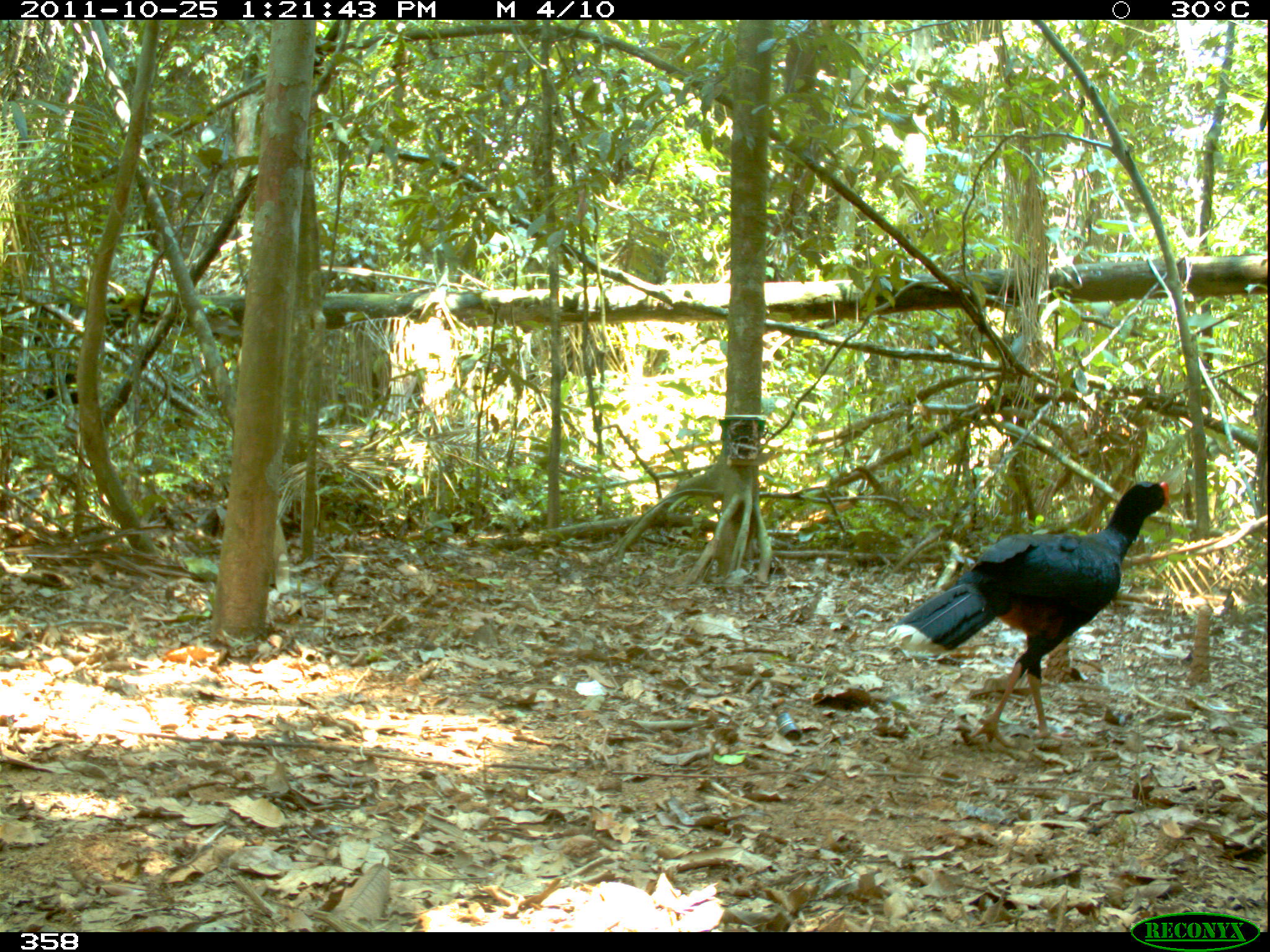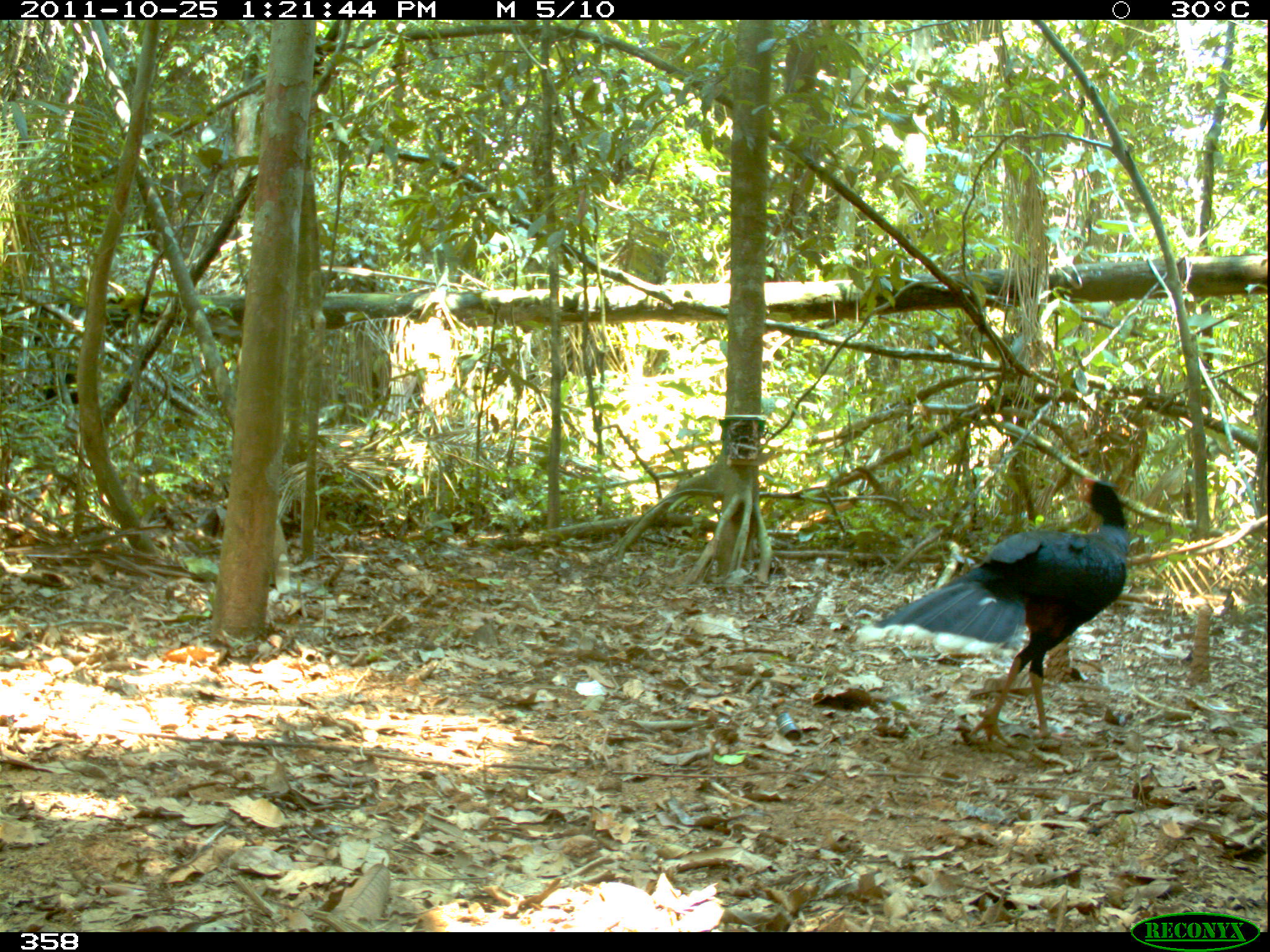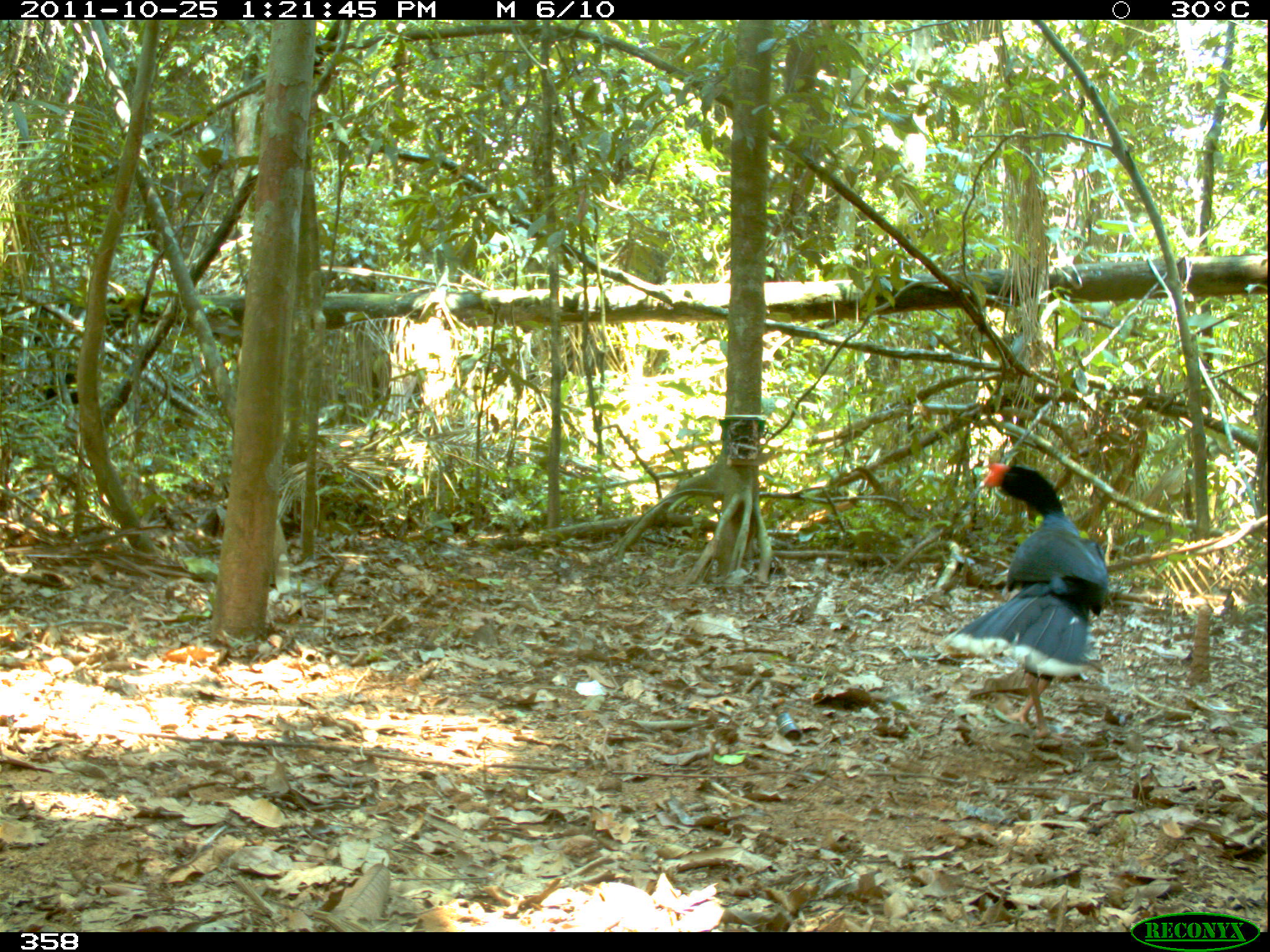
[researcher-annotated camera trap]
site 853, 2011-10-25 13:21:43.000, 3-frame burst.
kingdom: Animalia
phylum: Chordata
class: Aves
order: Galliformes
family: Cracidae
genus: Mitu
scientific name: Mitu tuberosum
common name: razor-billed curassow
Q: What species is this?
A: Mitu tuberosum (razor-billed curassow).